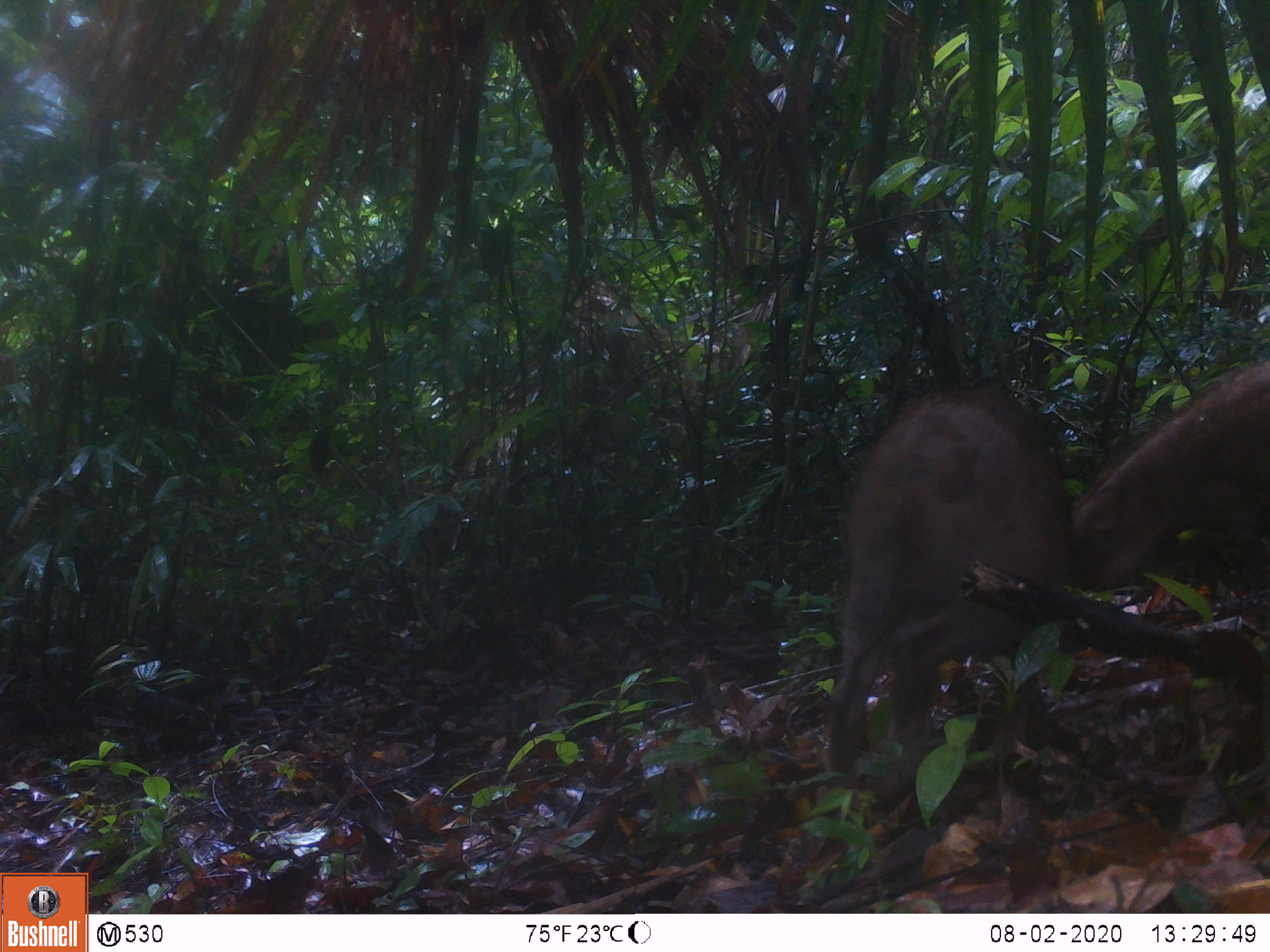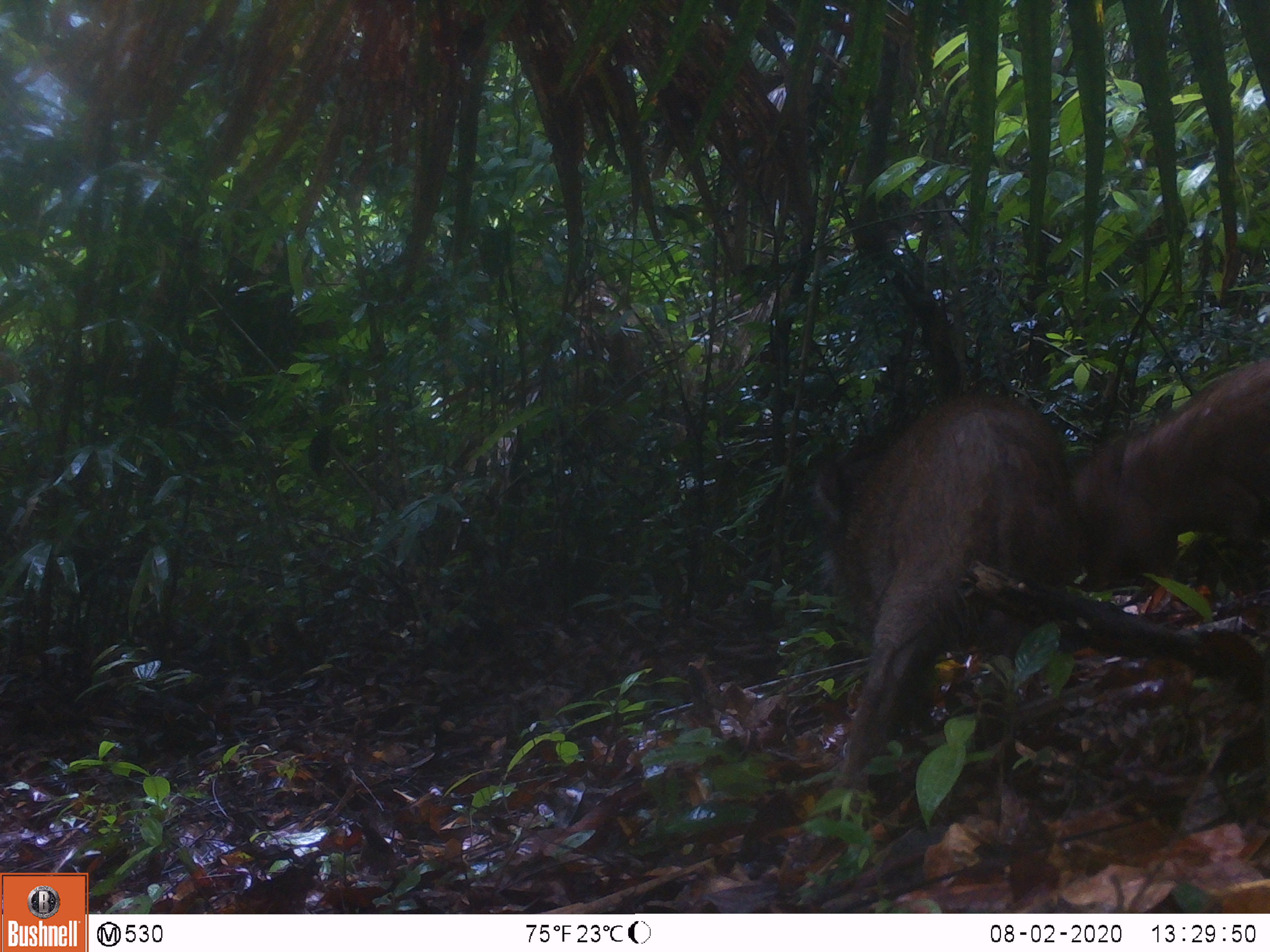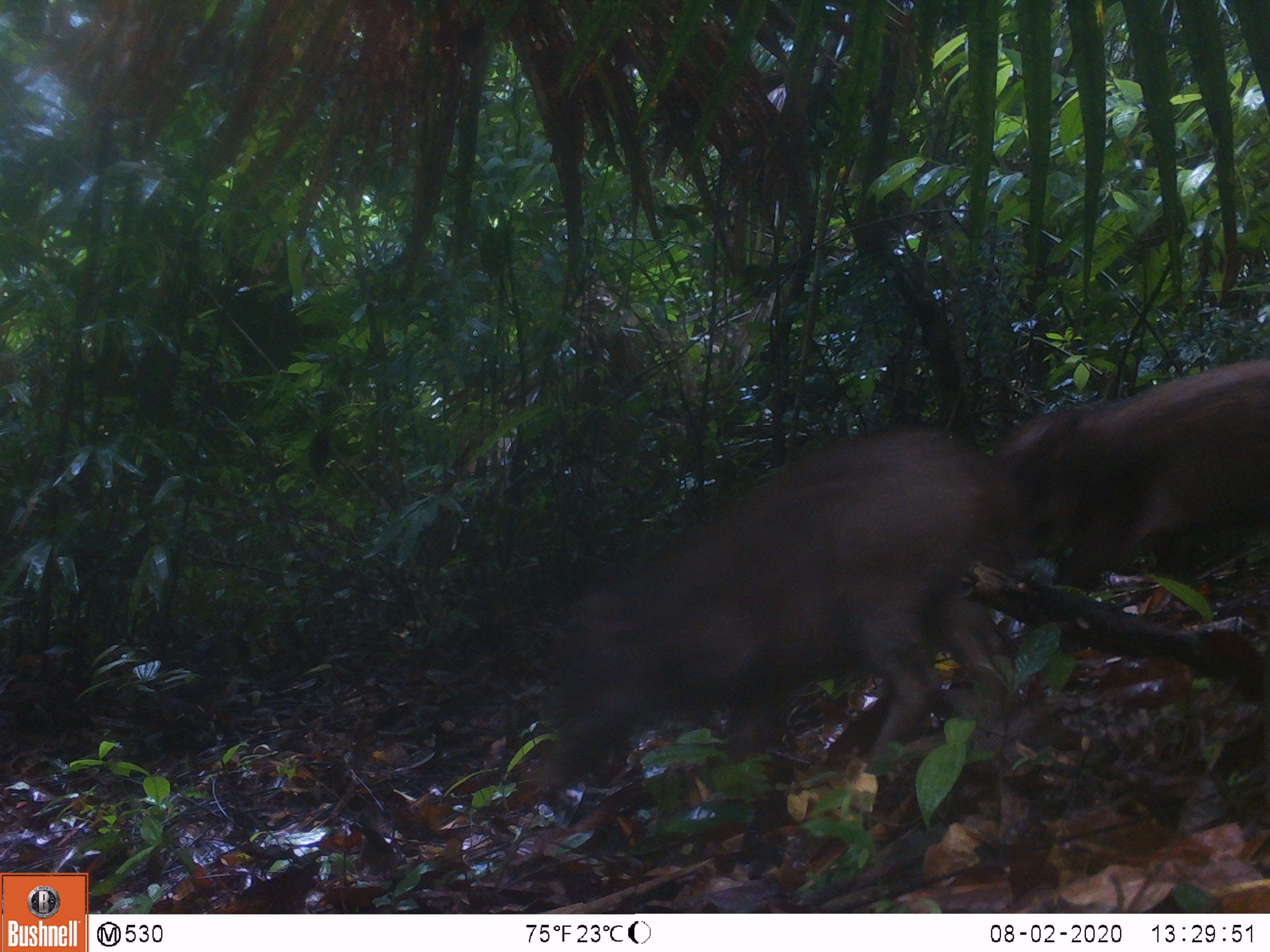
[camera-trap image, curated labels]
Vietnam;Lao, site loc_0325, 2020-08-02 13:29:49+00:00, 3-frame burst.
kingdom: Animalia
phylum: Chordata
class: Mammalia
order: Artiodactyla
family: Suidae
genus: Sus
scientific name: Sus scrofa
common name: eurasian wild pig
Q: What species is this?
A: Eurasian wild pig (Sus scrofa).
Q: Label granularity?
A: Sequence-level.